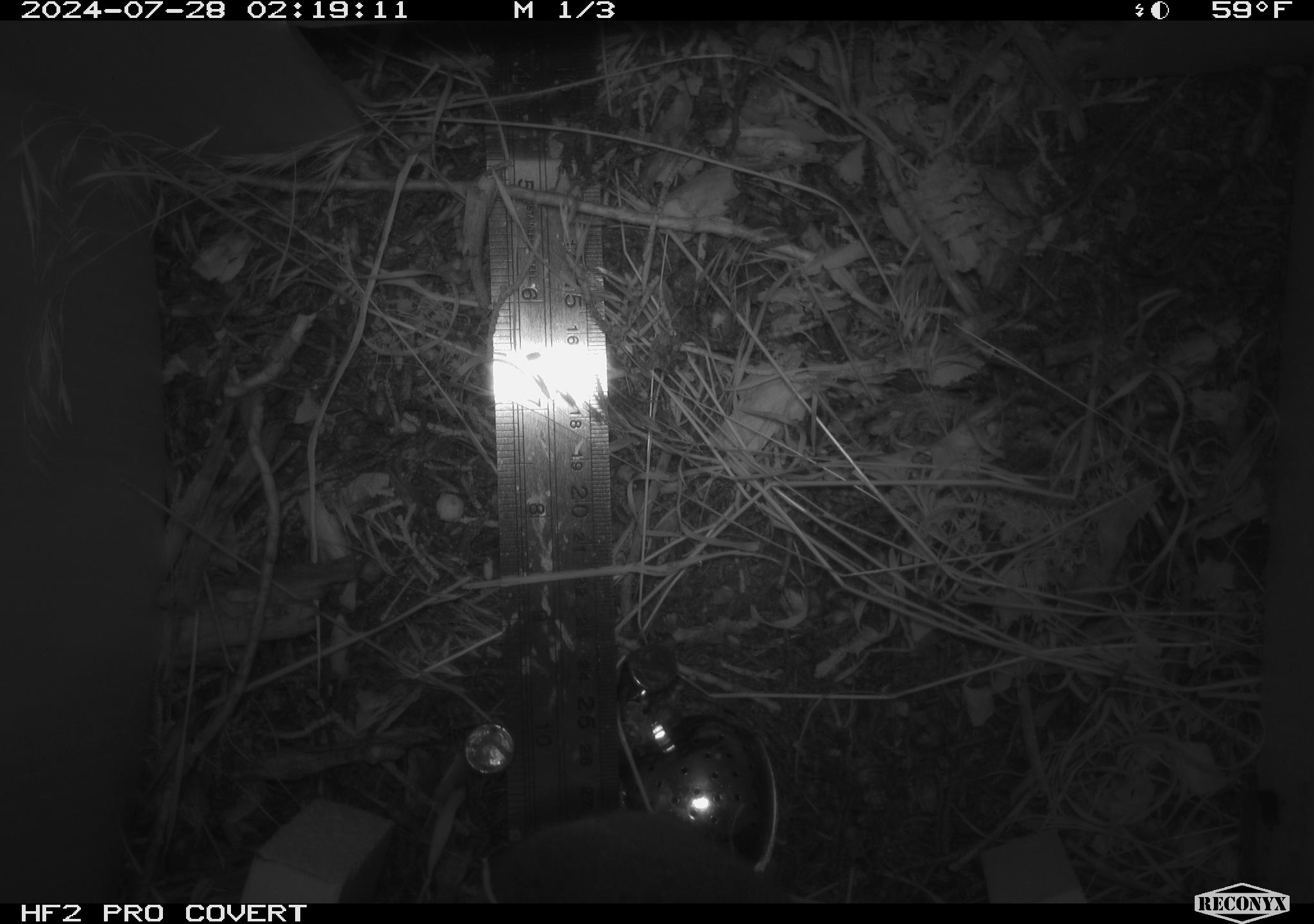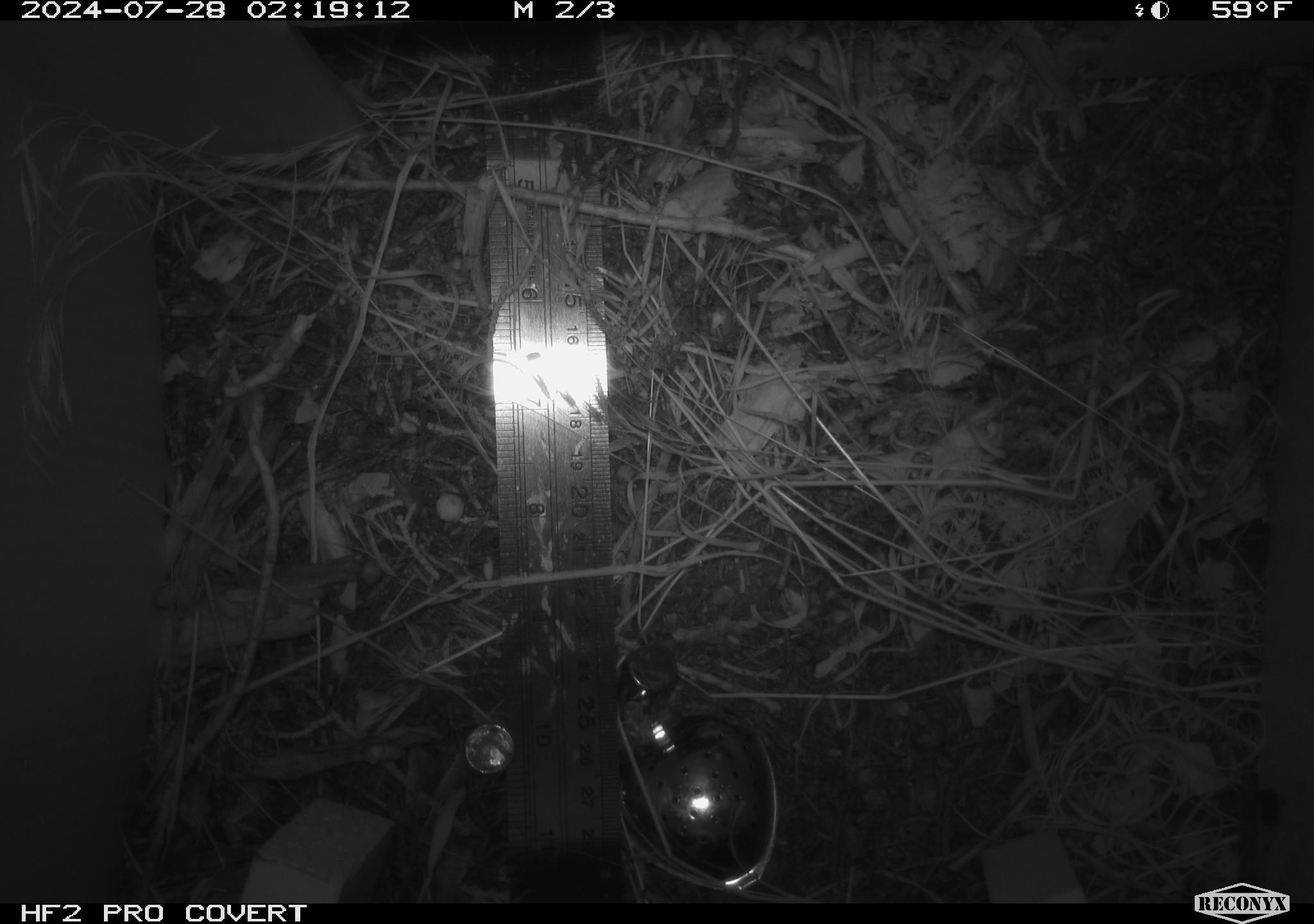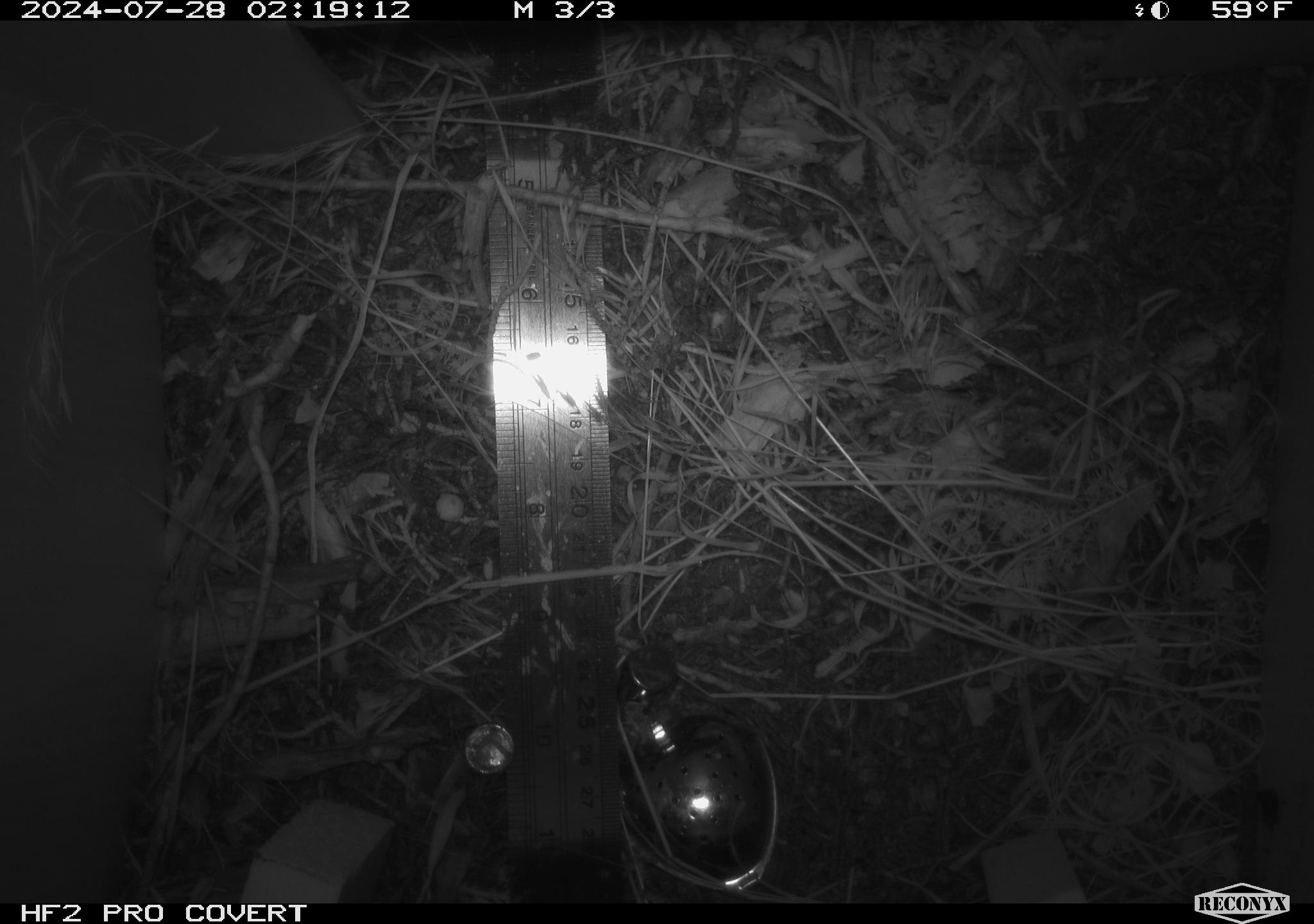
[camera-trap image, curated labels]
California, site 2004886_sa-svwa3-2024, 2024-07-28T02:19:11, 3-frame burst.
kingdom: Animalia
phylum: Chordata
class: Mammalia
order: Rodentia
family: Cricetidae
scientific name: Arvicolinae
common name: voles, lemmings, and muskrats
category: arvicolinae subfamily